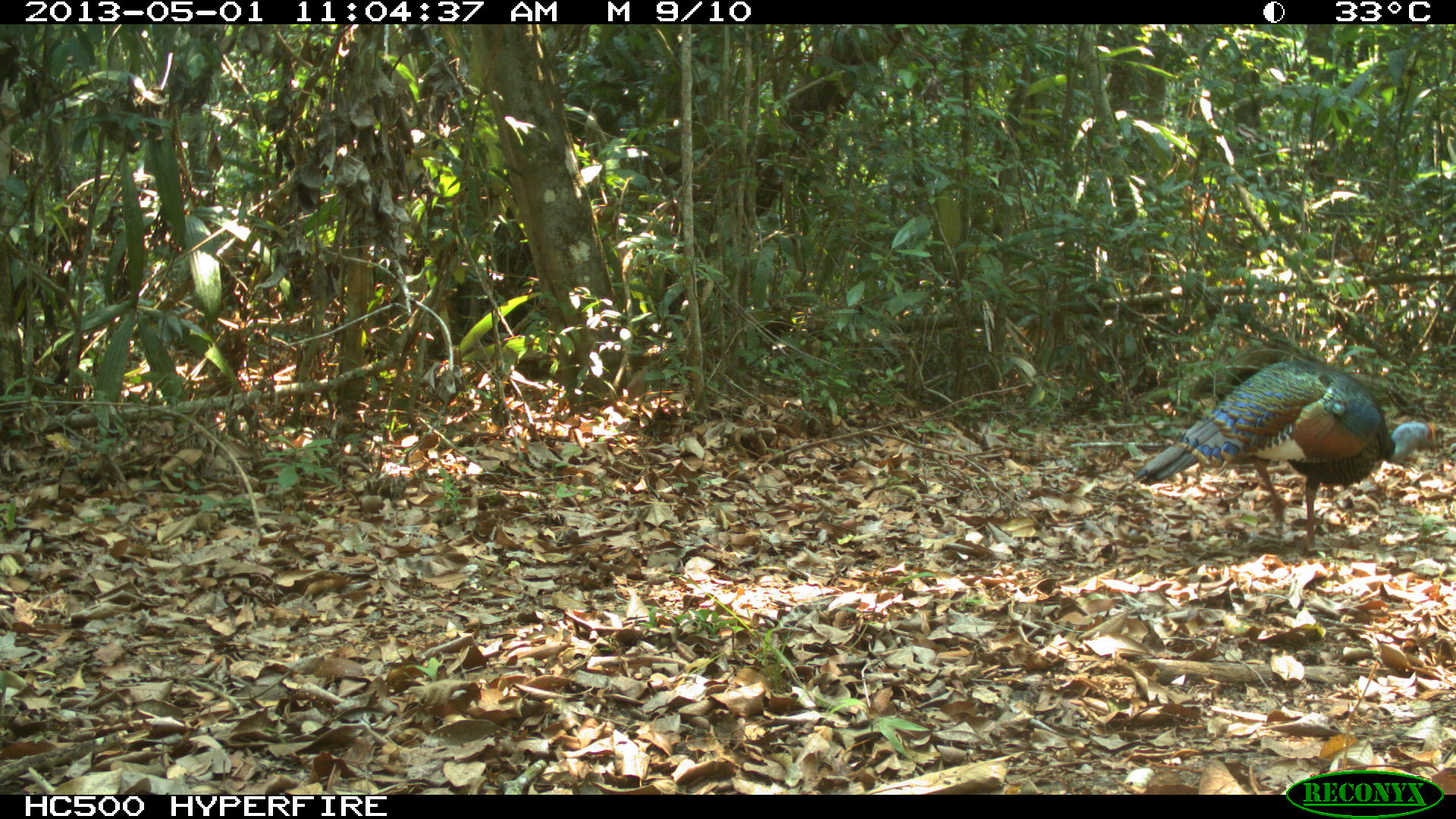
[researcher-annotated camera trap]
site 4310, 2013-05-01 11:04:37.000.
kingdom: Animalia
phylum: Chordata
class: Aves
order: Galliformes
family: Phasianidae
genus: Meleagris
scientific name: Meleagris ocellata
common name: ocellated turkey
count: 1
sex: male